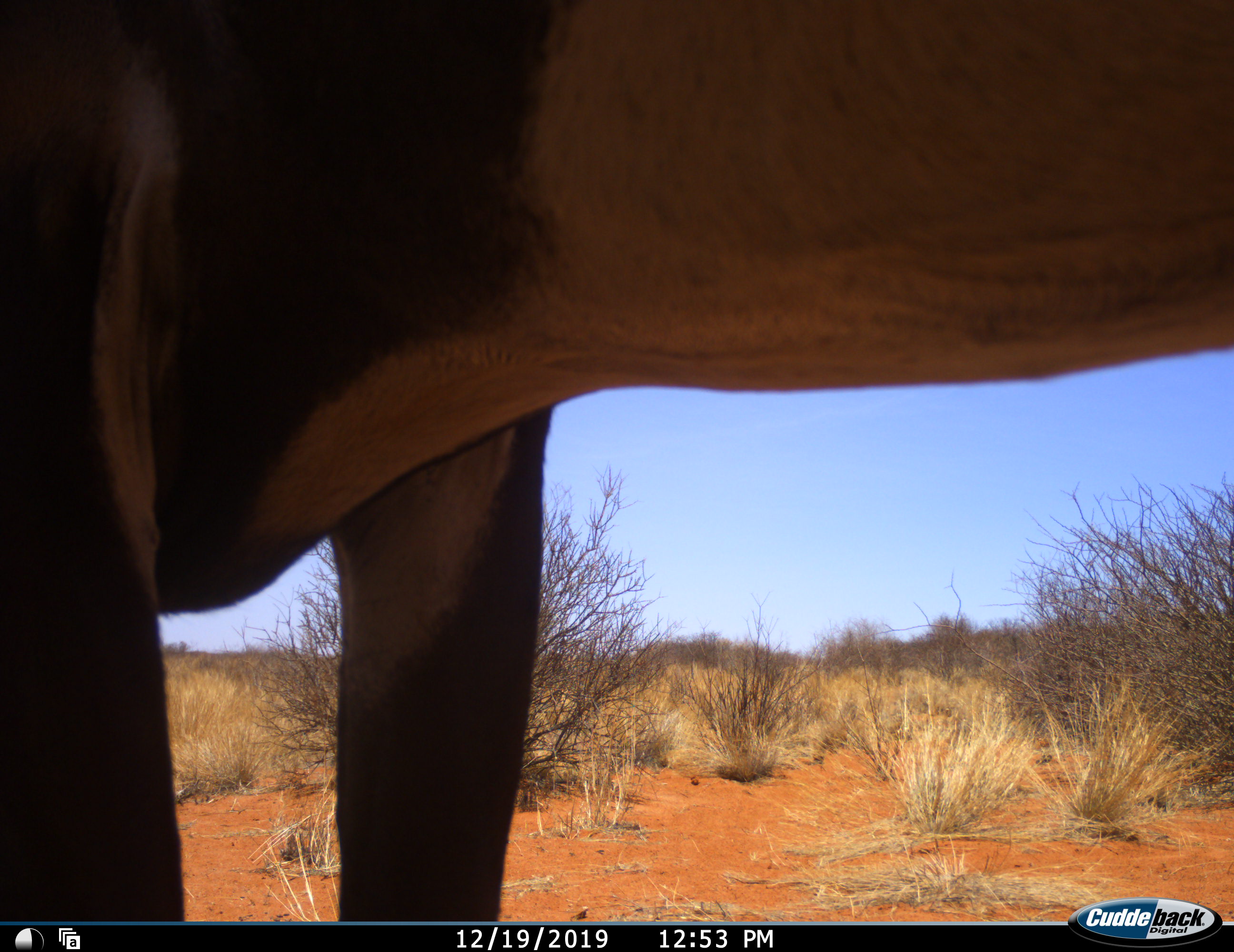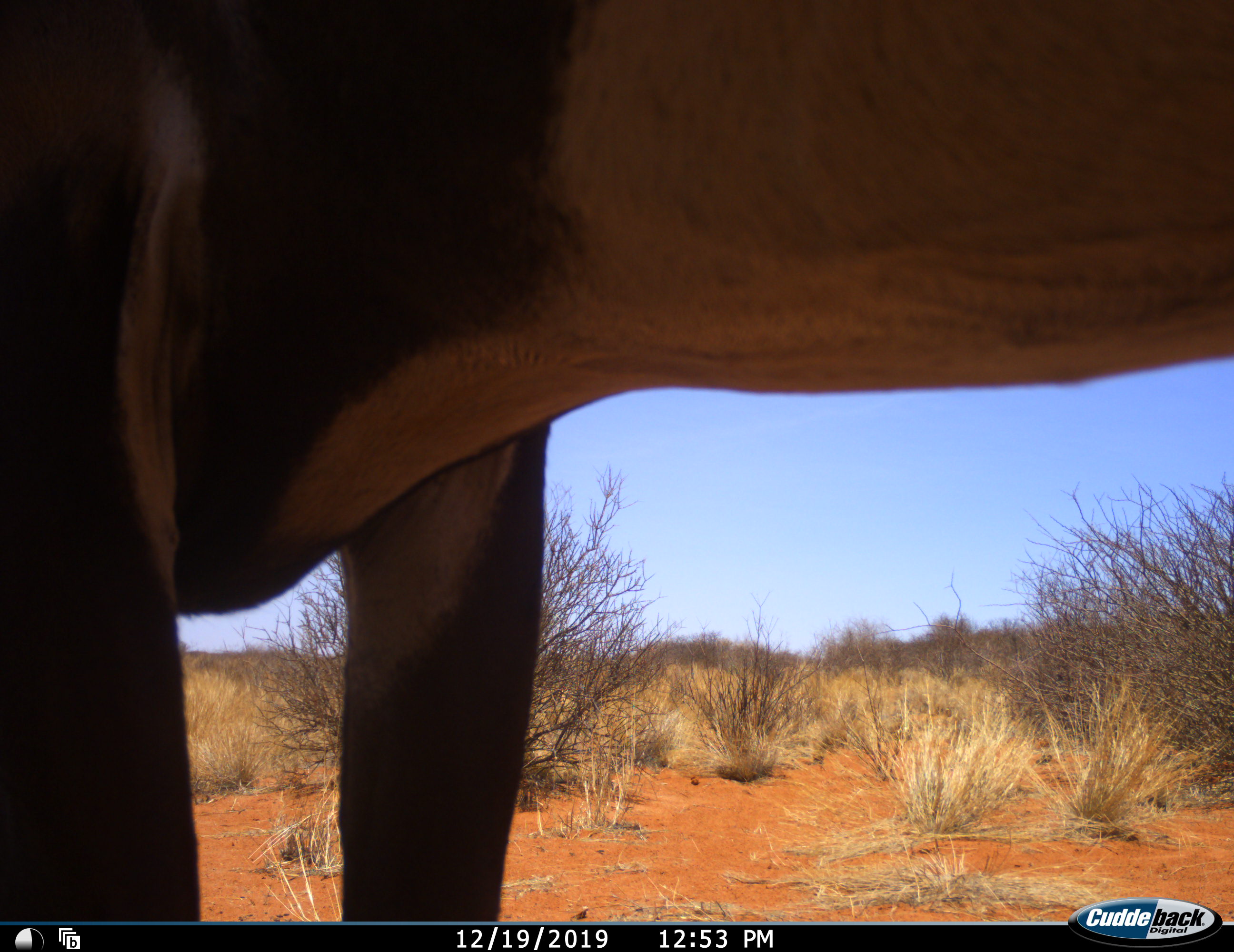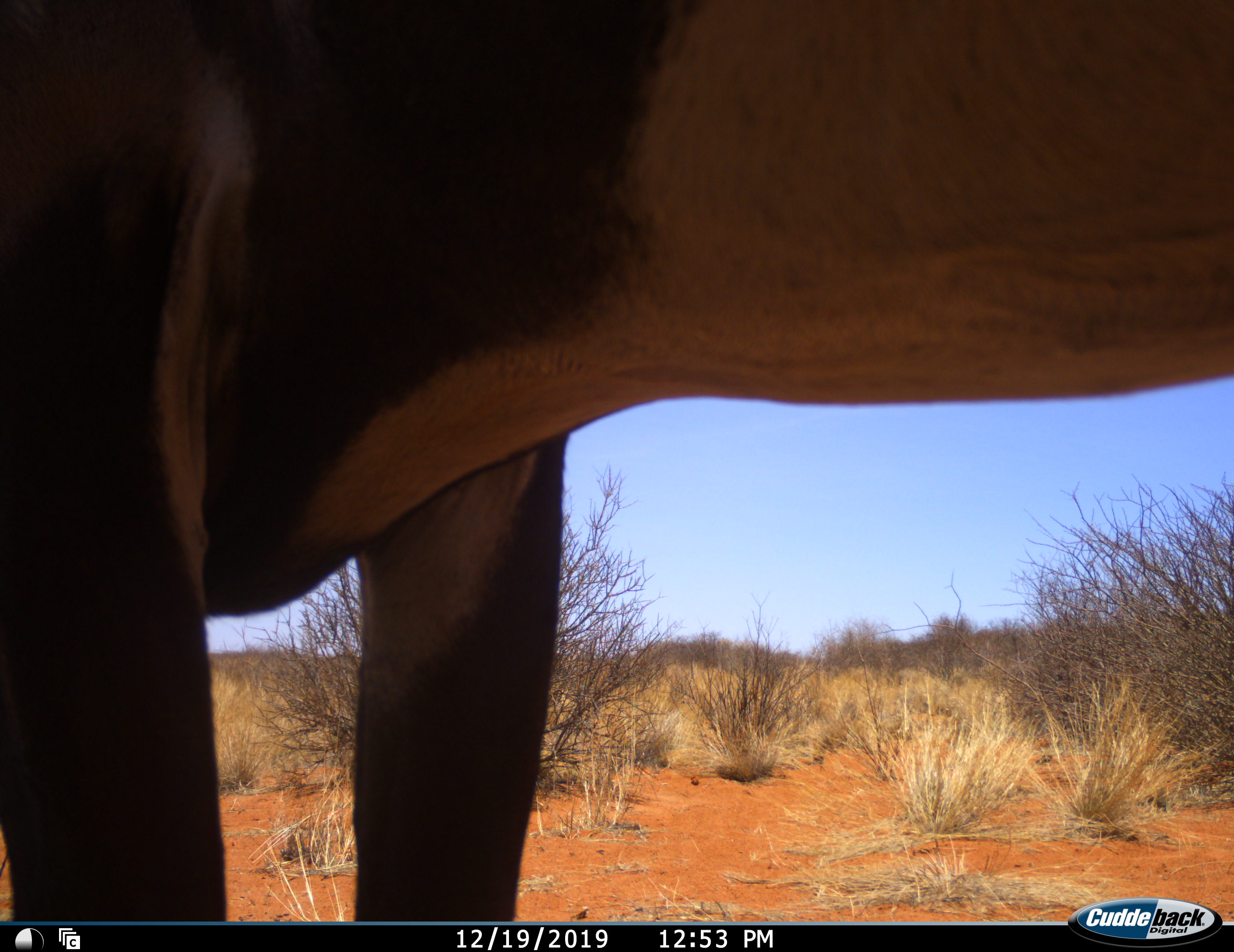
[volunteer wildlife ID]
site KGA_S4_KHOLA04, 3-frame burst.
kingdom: Animalia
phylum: Chordata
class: Mammalia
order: Artiodactyla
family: Bovidae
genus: Oryx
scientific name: Oryx gazella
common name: gemsbok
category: oryx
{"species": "oryx (gemsbok) (Oryx gazella)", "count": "1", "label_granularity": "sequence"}